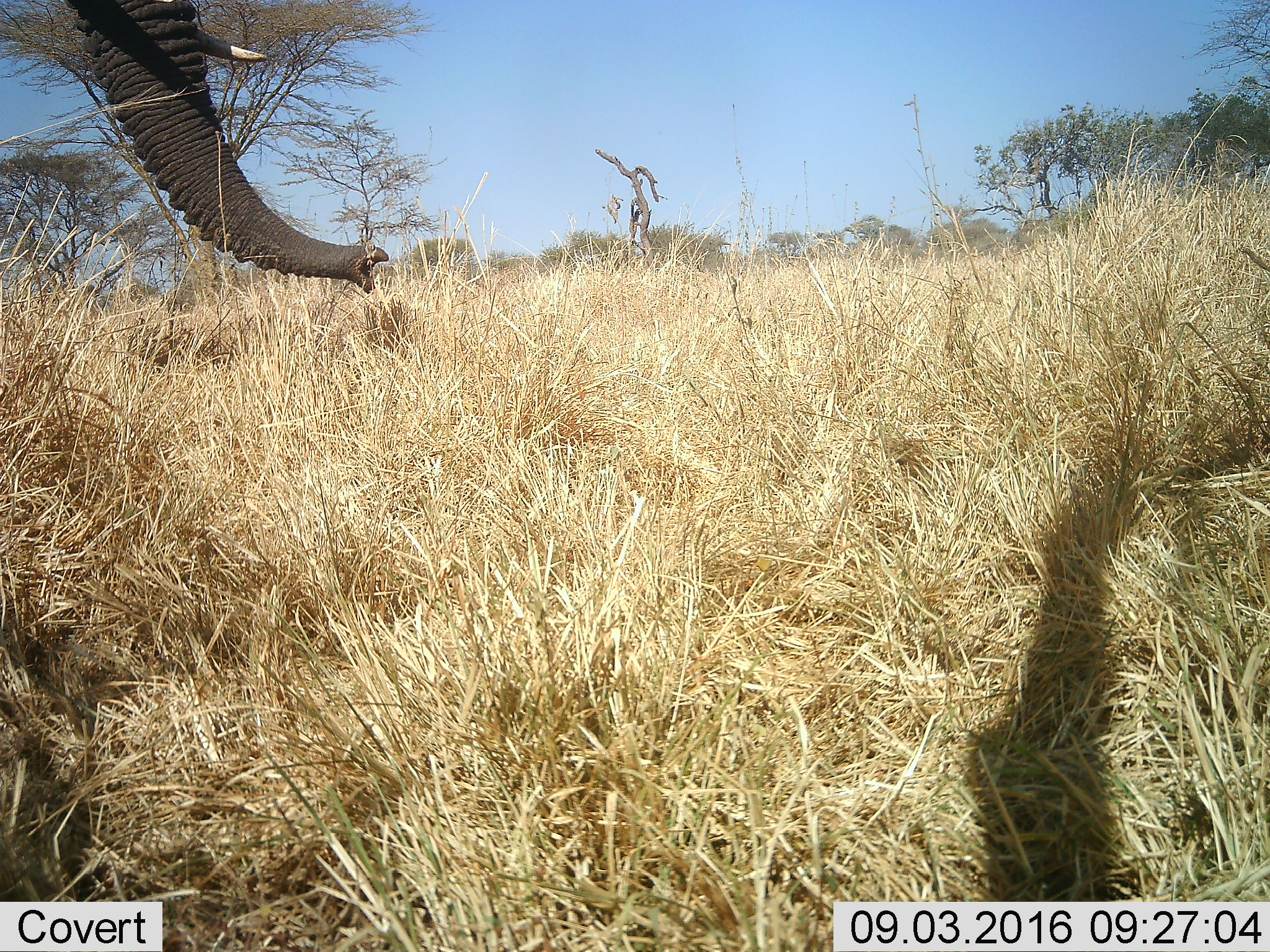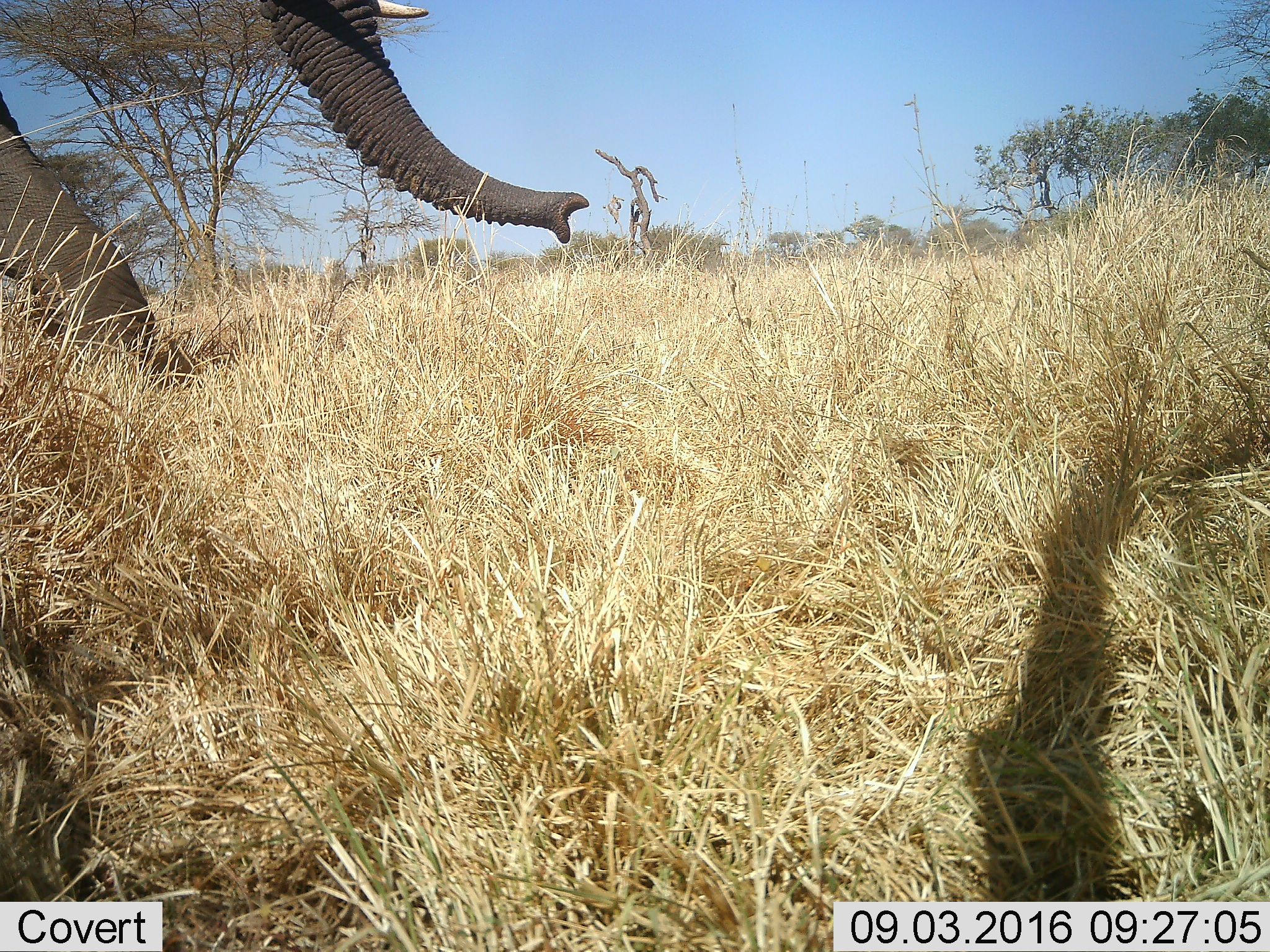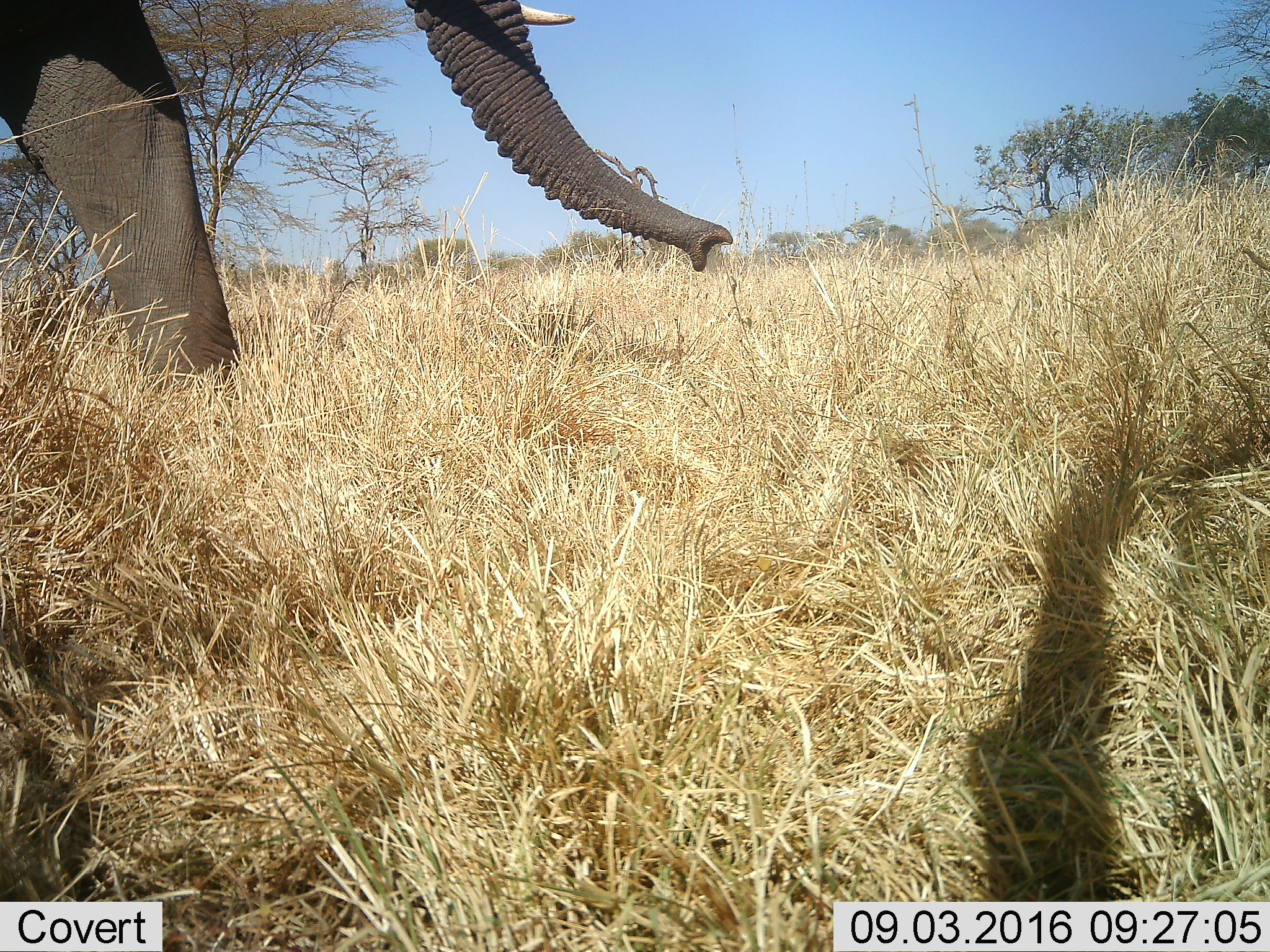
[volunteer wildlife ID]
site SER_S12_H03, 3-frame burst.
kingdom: Animalia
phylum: Chordata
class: Mammalia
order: Proboscidea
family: Elephantidae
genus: Loxodonta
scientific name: Loxodonta africana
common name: african bush elephant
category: elephant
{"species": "elephant (african bush elephant) (Loxodonta africana)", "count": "1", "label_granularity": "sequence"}